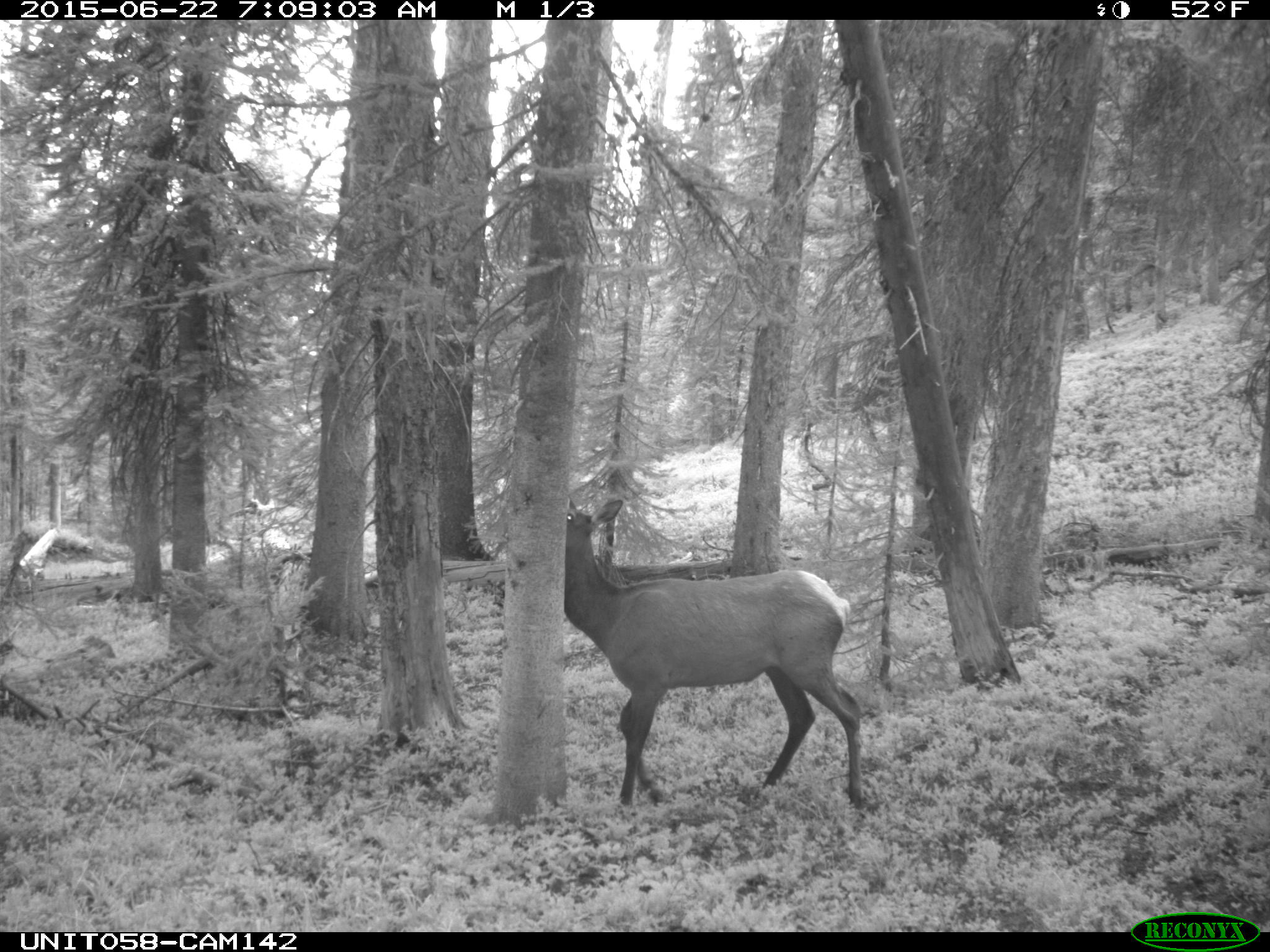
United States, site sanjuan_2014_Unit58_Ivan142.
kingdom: Animalia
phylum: Chordata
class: Mammalia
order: Artiodactyla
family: Cervidae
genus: Cervus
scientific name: Cervus elaphus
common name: red deer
Cervus elaphus (red deer).